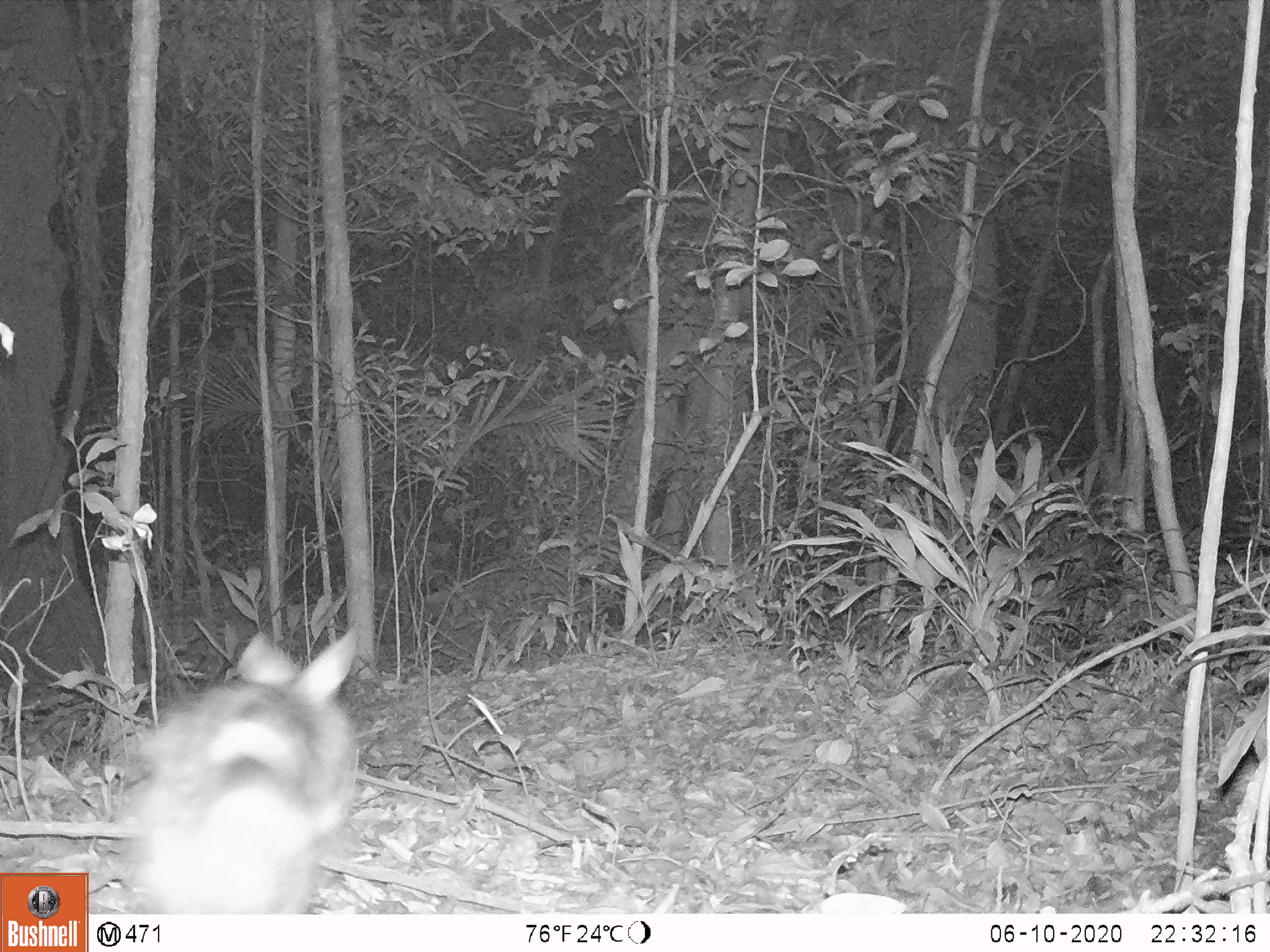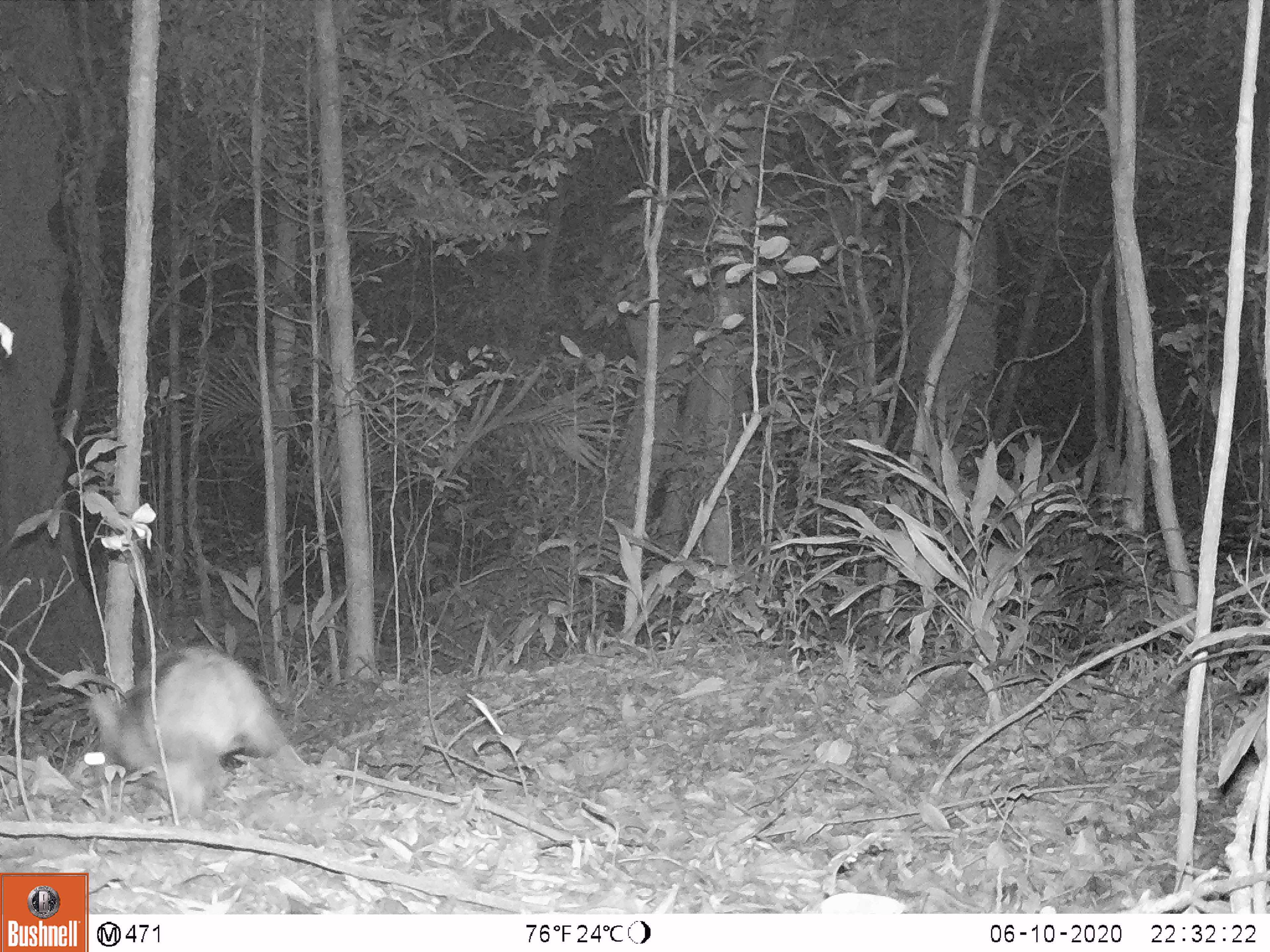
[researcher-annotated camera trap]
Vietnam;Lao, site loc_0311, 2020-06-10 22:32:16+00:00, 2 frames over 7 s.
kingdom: Animalia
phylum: Chordata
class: Mammalia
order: Lagomorpha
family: Leporidae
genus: Nesolagus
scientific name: Nesolagus timminsi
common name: annamite striped rabbit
Annamite striped rabbit (Nesolagus timminsi). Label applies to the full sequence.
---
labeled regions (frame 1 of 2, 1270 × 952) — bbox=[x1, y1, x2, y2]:
annamite striped rabbit: bbox=[126, 629, 357, 913]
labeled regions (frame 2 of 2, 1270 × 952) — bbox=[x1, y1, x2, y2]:
annamite striped rabbit: bbox=[84, 647, 287, 820]